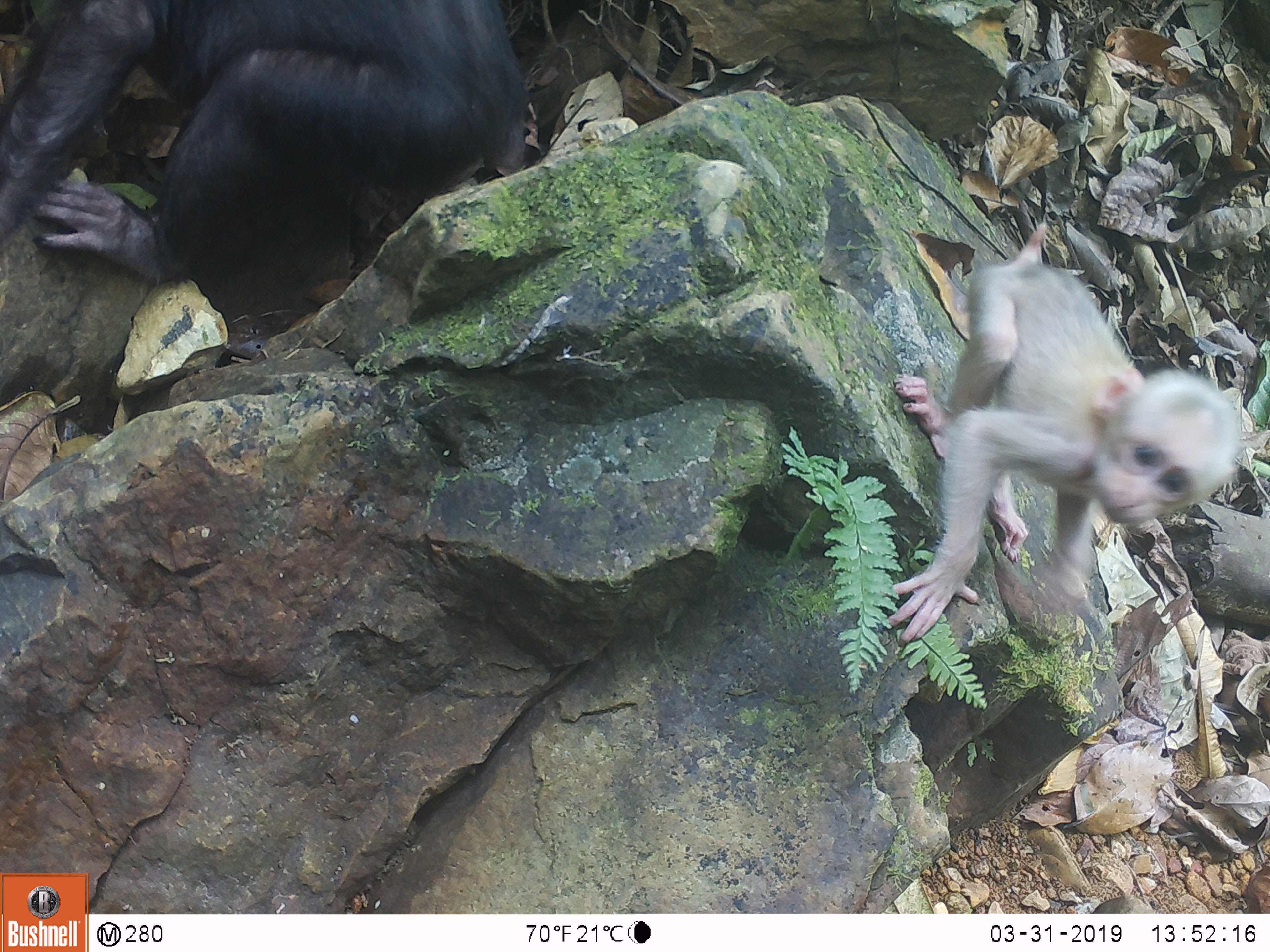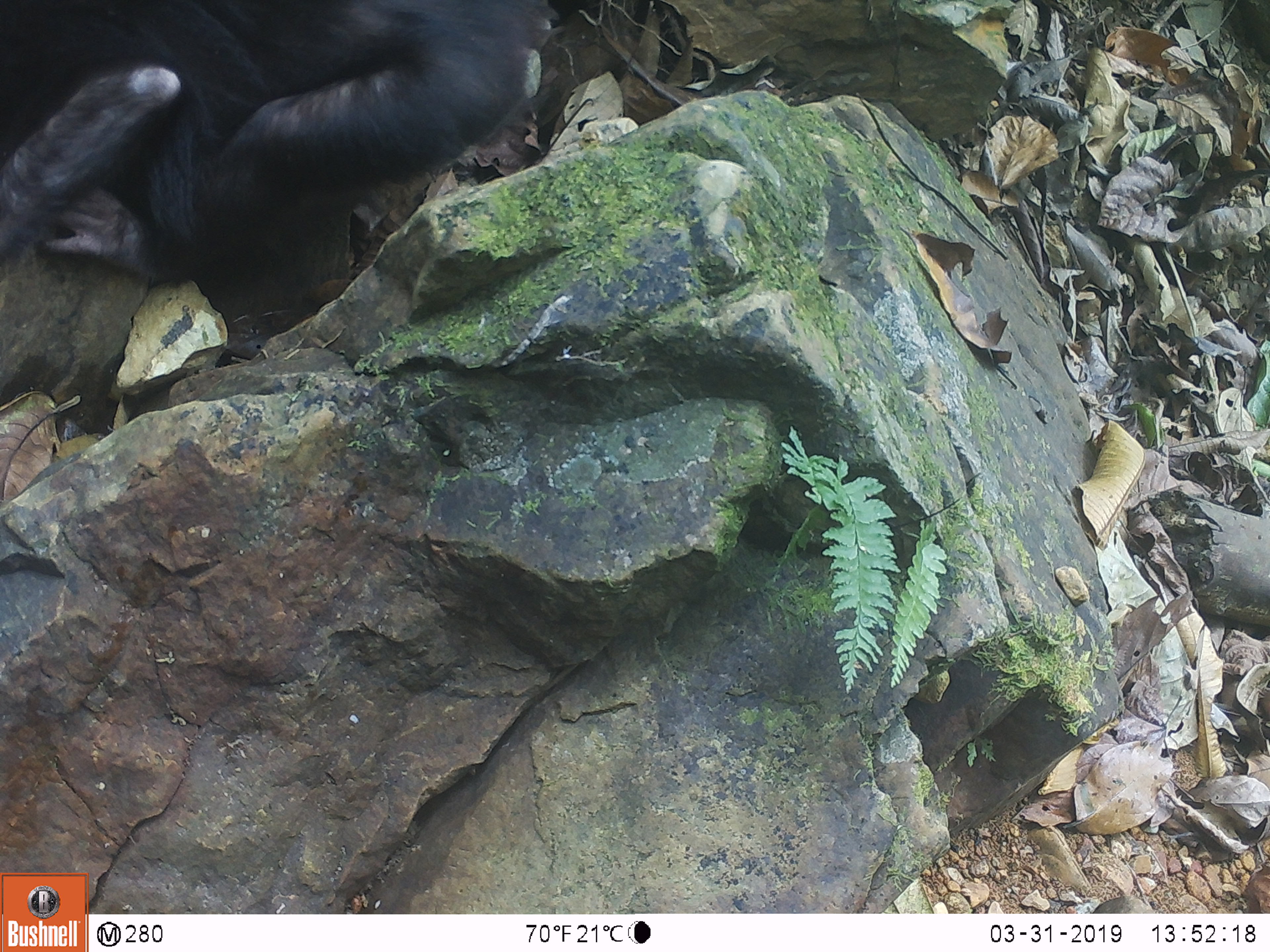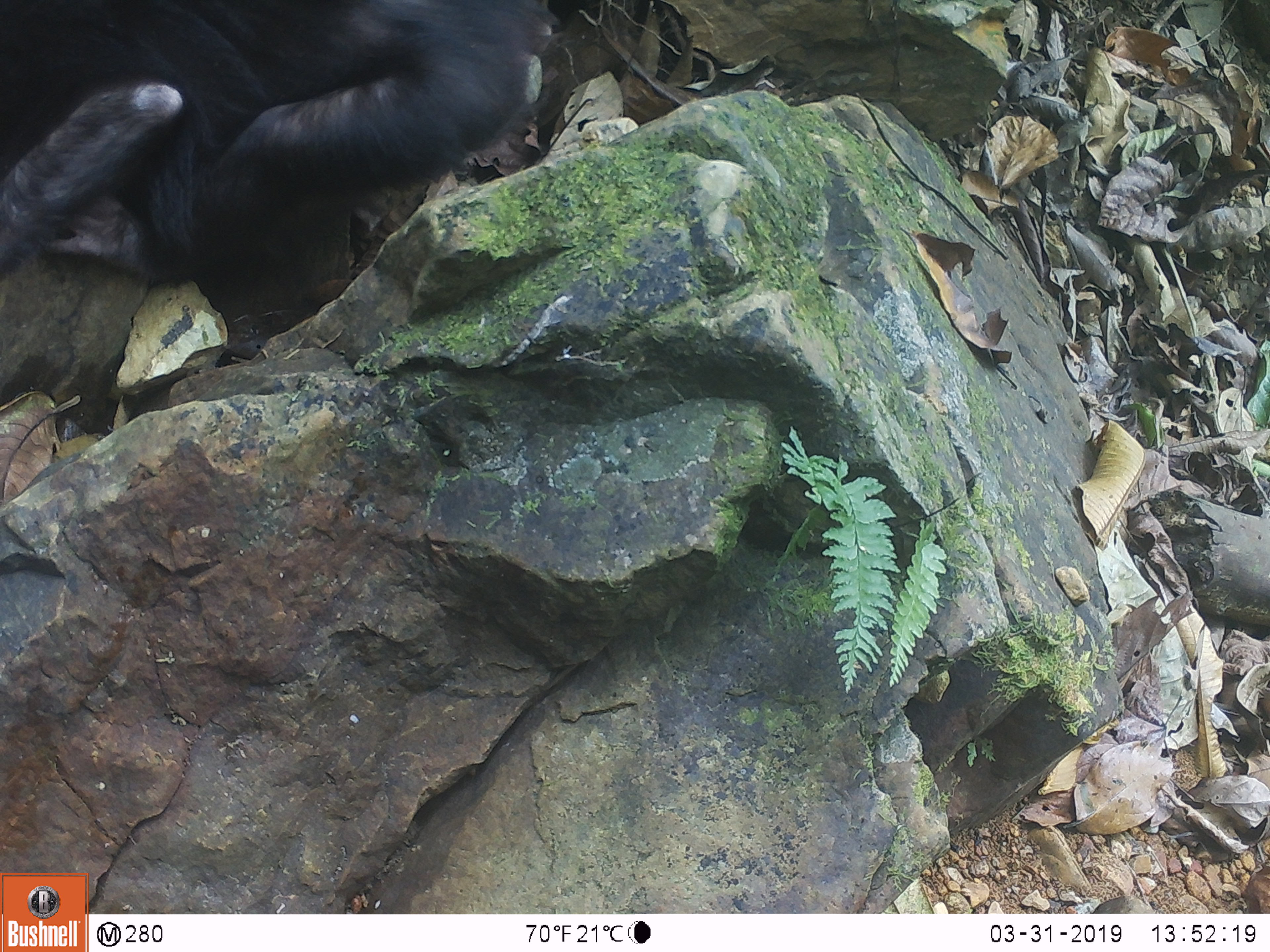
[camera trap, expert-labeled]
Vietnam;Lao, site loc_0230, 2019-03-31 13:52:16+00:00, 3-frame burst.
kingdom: Animalia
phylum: Chordata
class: Mammalia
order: Primates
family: Cercopithecidae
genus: Macaca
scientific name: Macaca arctoides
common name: stump-tailed macaque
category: stump tailed macaque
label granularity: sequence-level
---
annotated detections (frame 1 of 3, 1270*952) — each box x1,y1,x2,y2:
stump tailed macaque: 886,222,1243,647; 0,0,528,283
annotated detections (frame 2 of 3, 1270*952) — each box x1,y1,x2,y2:
stump tailed macaque: 0,0,552,284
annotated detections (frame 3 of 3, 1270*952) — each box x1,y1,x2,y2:
stump tailed macaque: 0,0,552,283